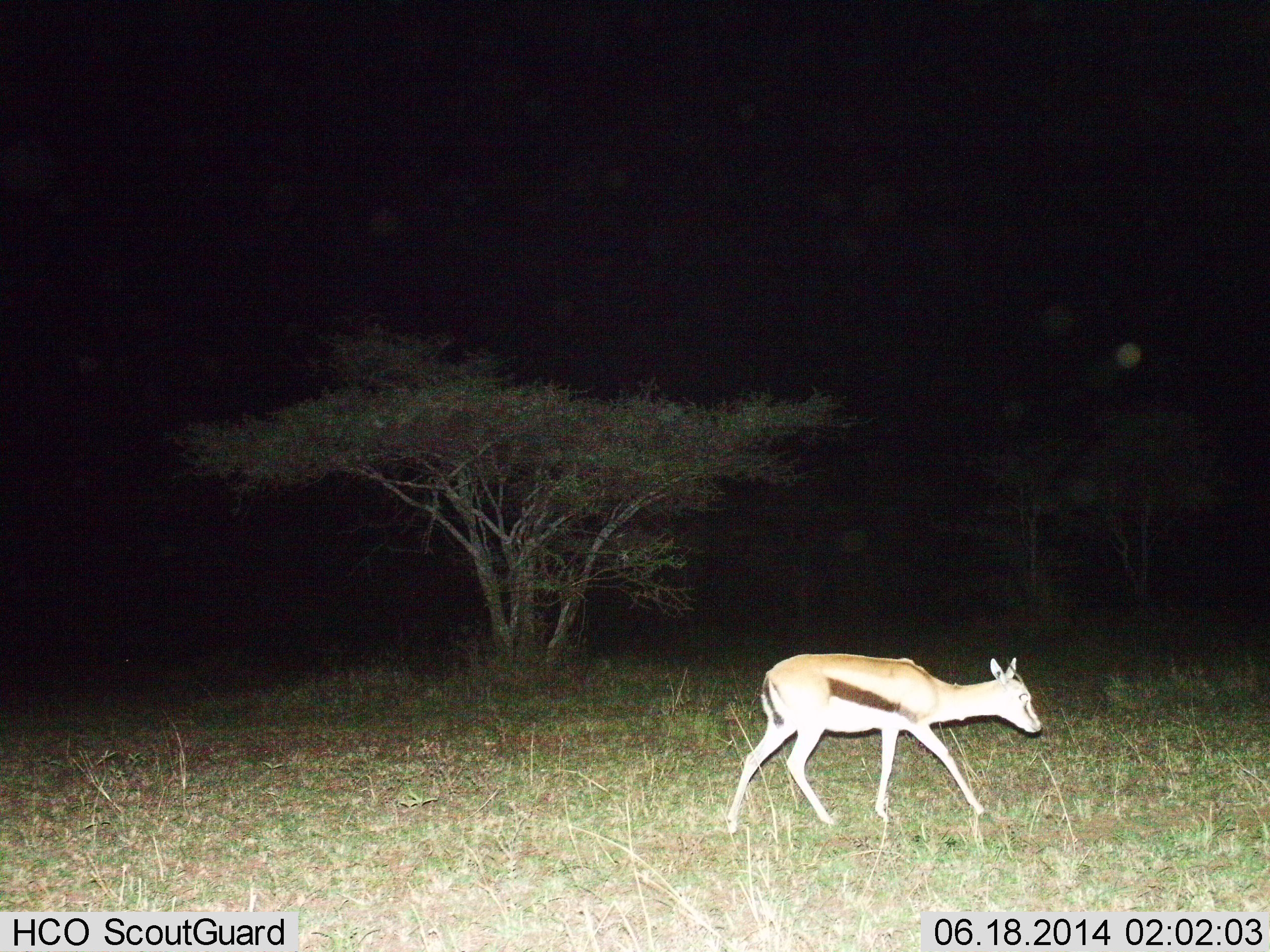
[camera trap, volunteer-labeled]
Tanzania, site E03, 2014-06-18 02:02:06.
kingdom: Animalia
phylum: Chordata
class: Mammalia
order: Artiodactyla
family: Bovidae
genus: Eudorcas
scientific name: Eudorcas thomsonii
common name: thomson's gazelle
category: gazellethomsons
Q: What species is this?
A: Gazellethomsons (thomson's gazelle) (Eudorcas thomsonii).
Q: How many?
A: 1.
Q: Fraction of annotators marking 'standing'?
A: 0%.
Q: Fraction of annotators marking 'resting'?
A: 0%.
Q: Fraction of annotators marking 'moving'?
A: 100%.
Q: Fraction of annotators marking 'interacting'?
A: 0%.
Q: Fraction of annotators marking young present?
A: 0%.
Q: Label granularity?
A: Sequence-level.